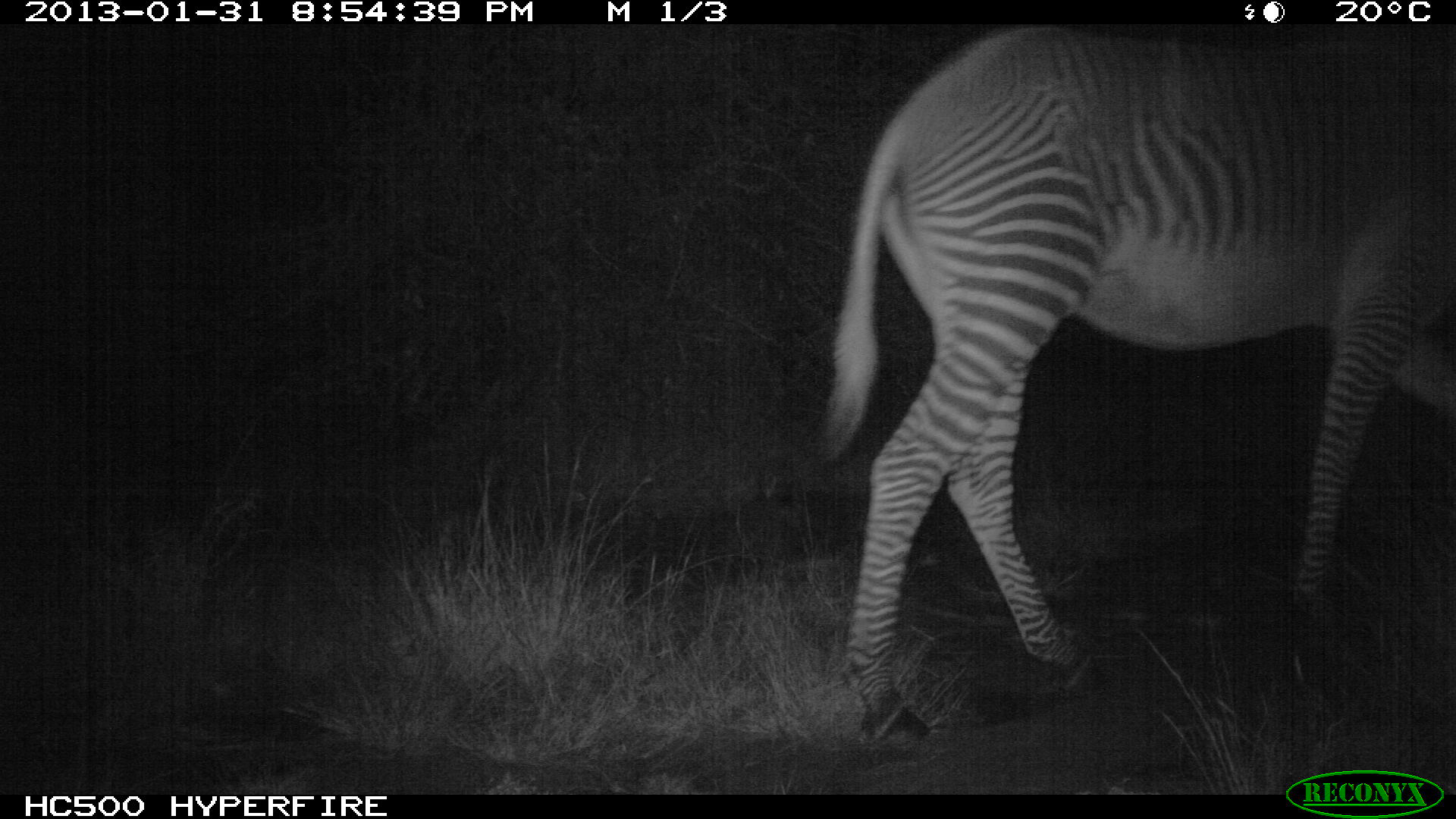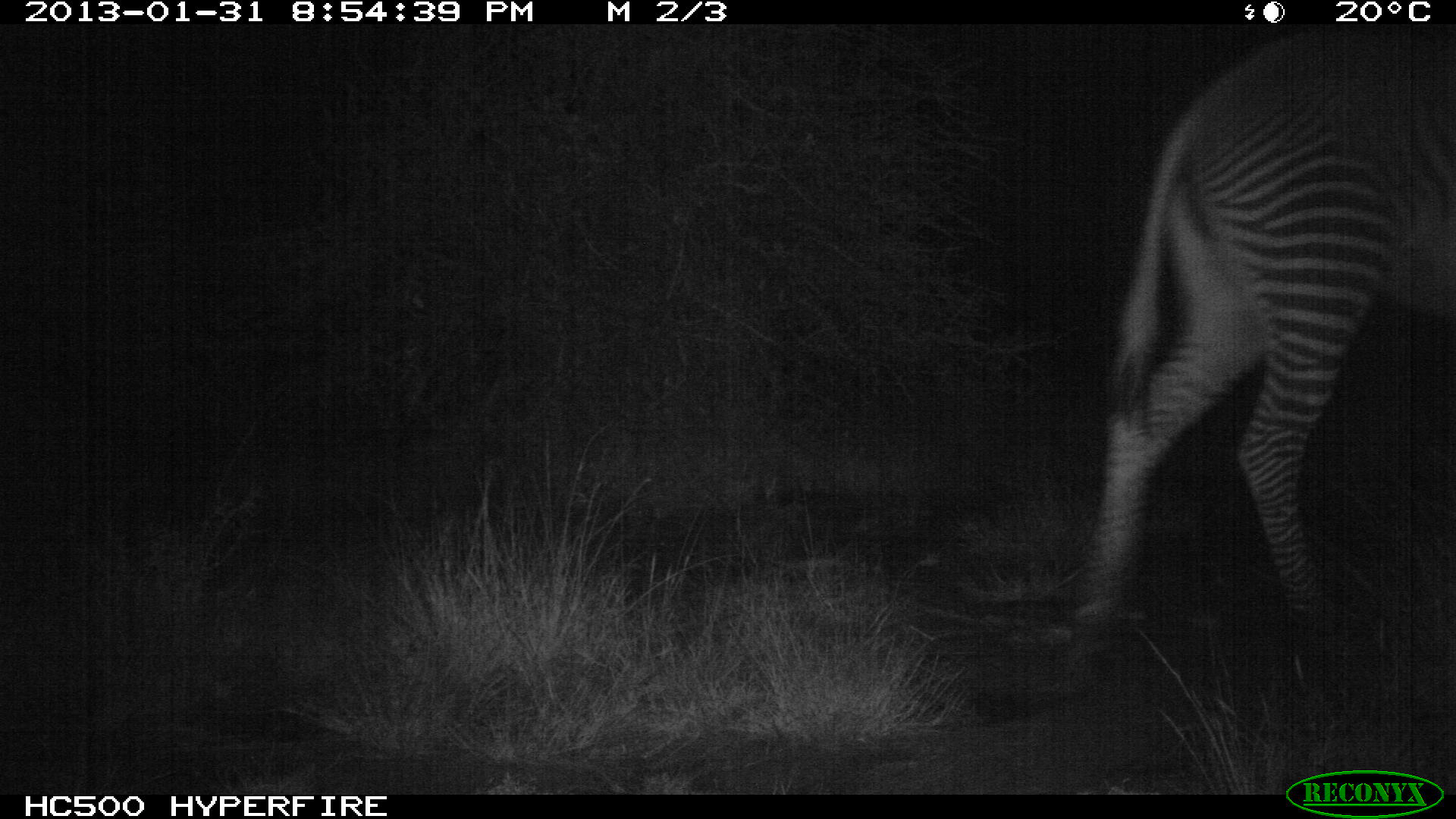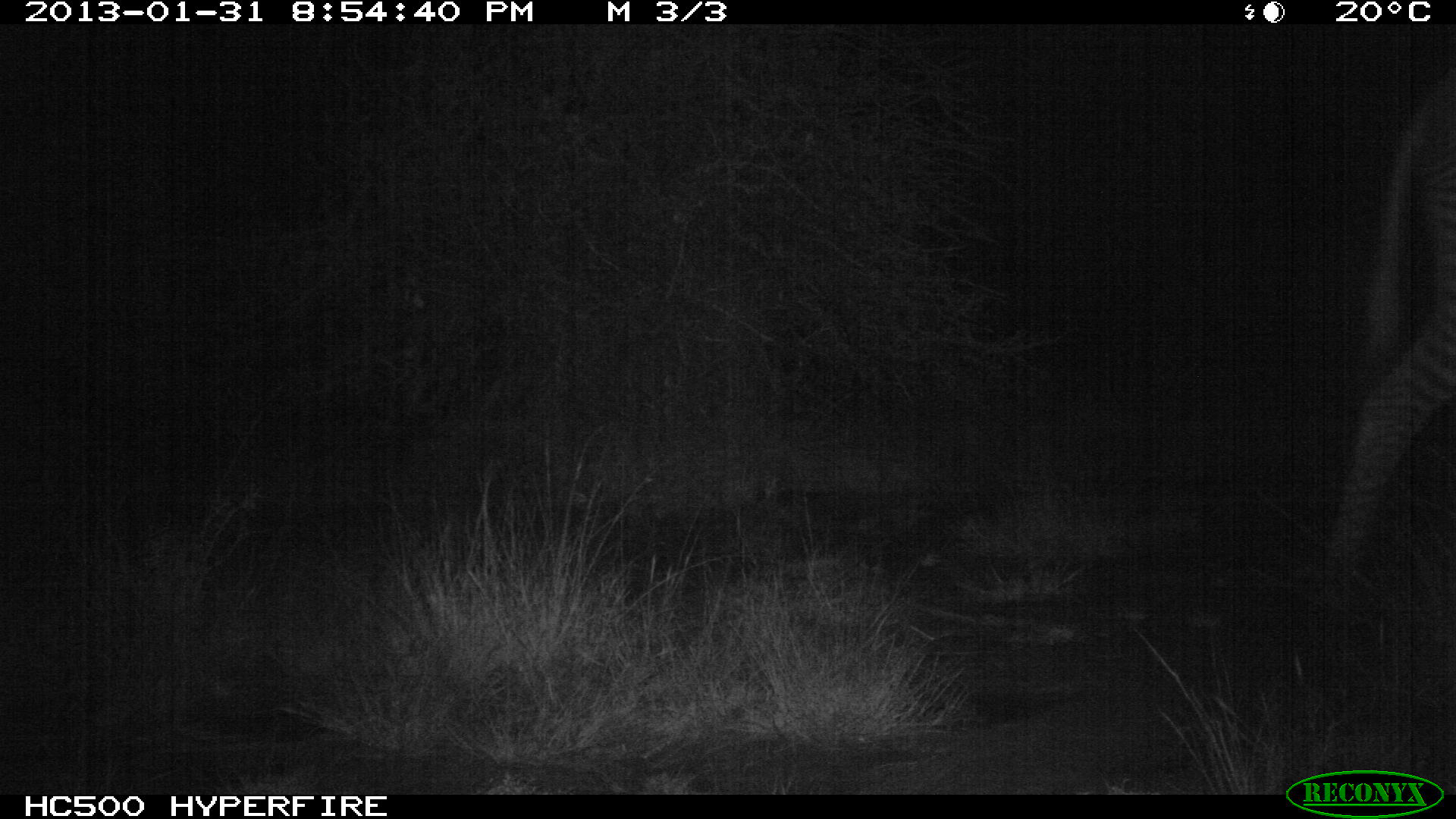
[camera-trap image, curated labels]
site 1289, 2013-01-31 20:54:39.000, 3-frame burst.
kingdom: Animalia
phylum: Chordata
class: Mammalia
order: Perissodactyla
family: Equidae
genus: Equus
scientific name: Equus grevyi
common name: grévy's zebra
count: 1